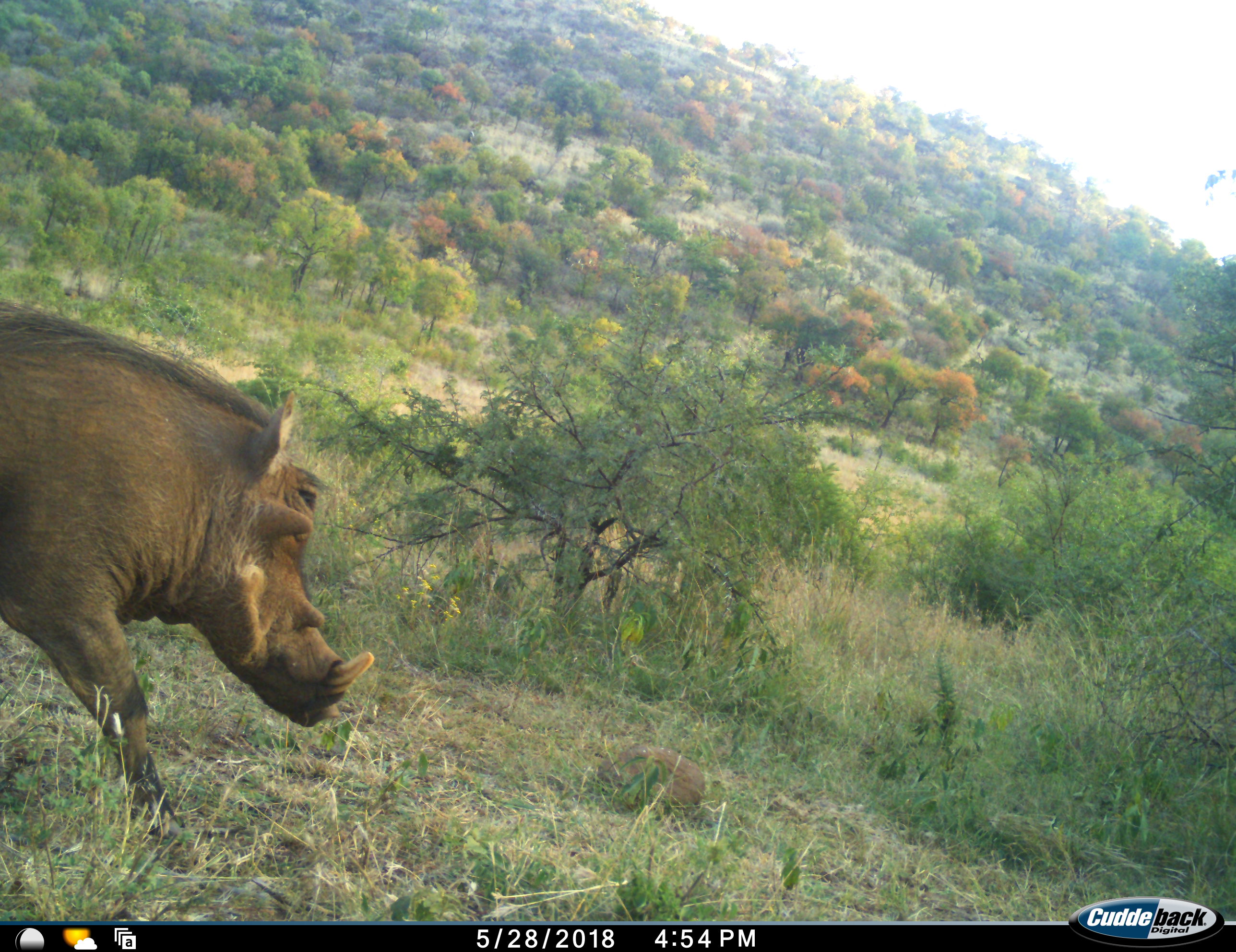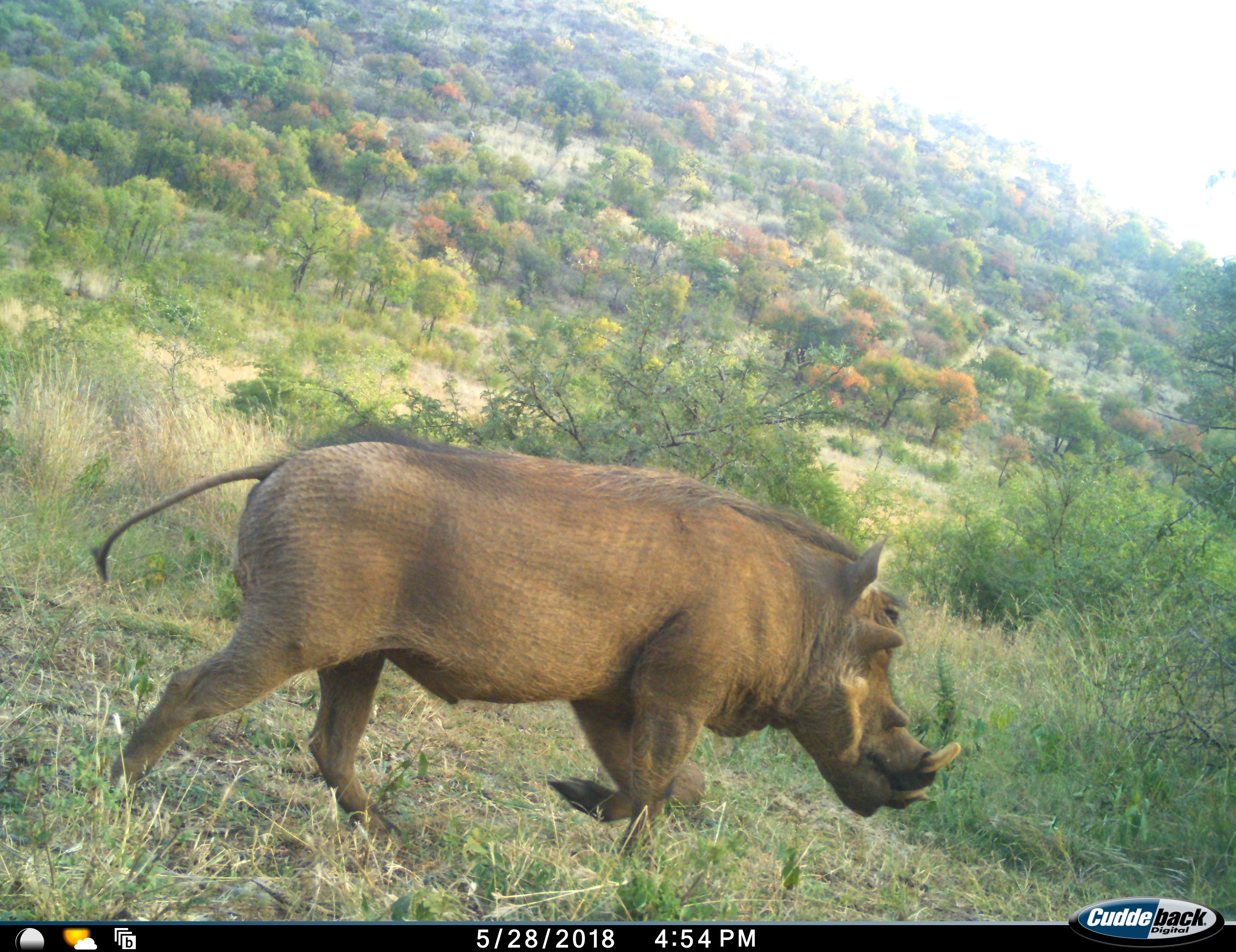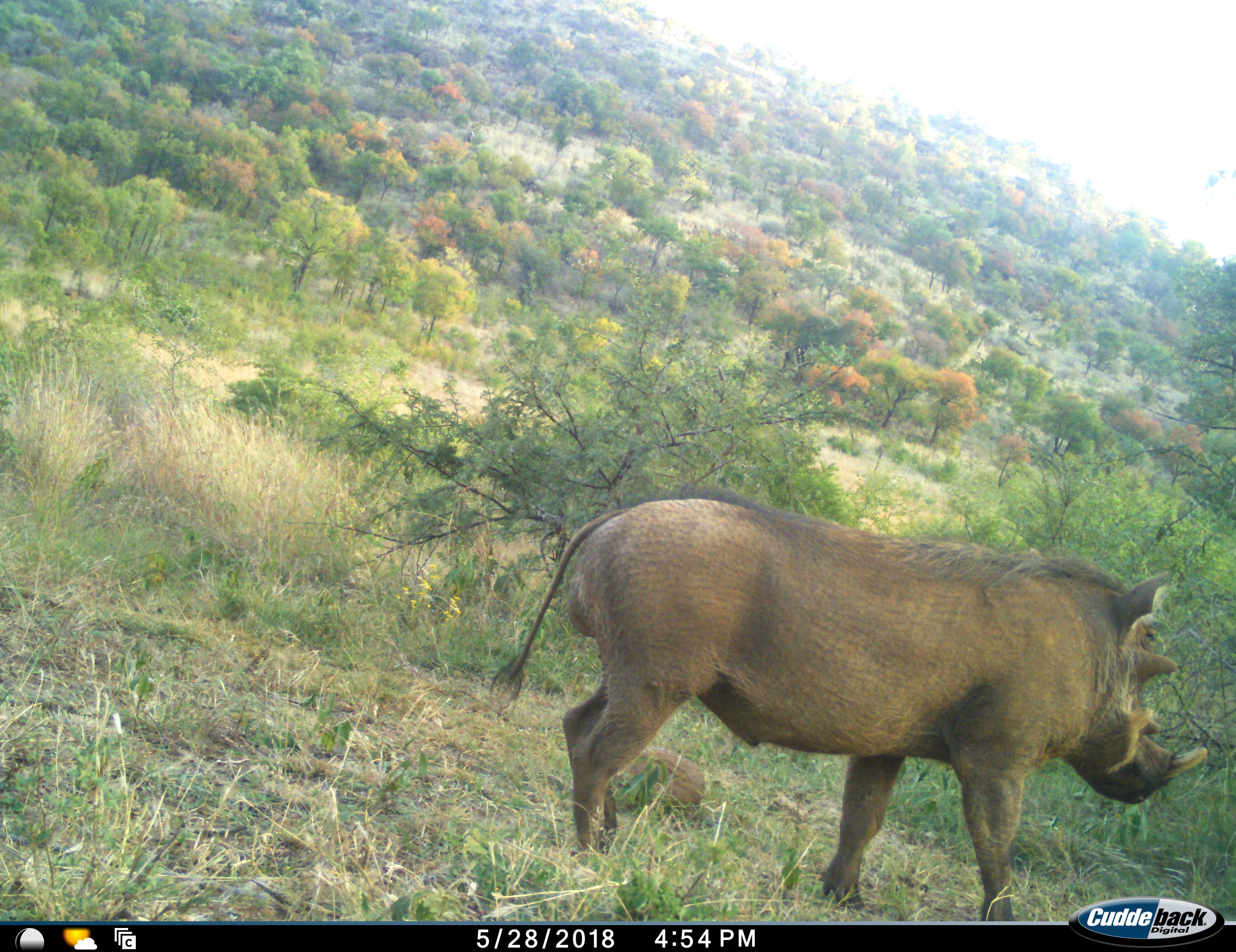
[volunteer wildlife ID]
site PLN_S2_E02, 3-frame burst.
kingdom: Animalia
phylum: Chordata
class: Mammalia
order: Artiodactyla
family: Suidae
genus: Phacochoerus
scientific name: Phacochoerus africanus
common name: warthog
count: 1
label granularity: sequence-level